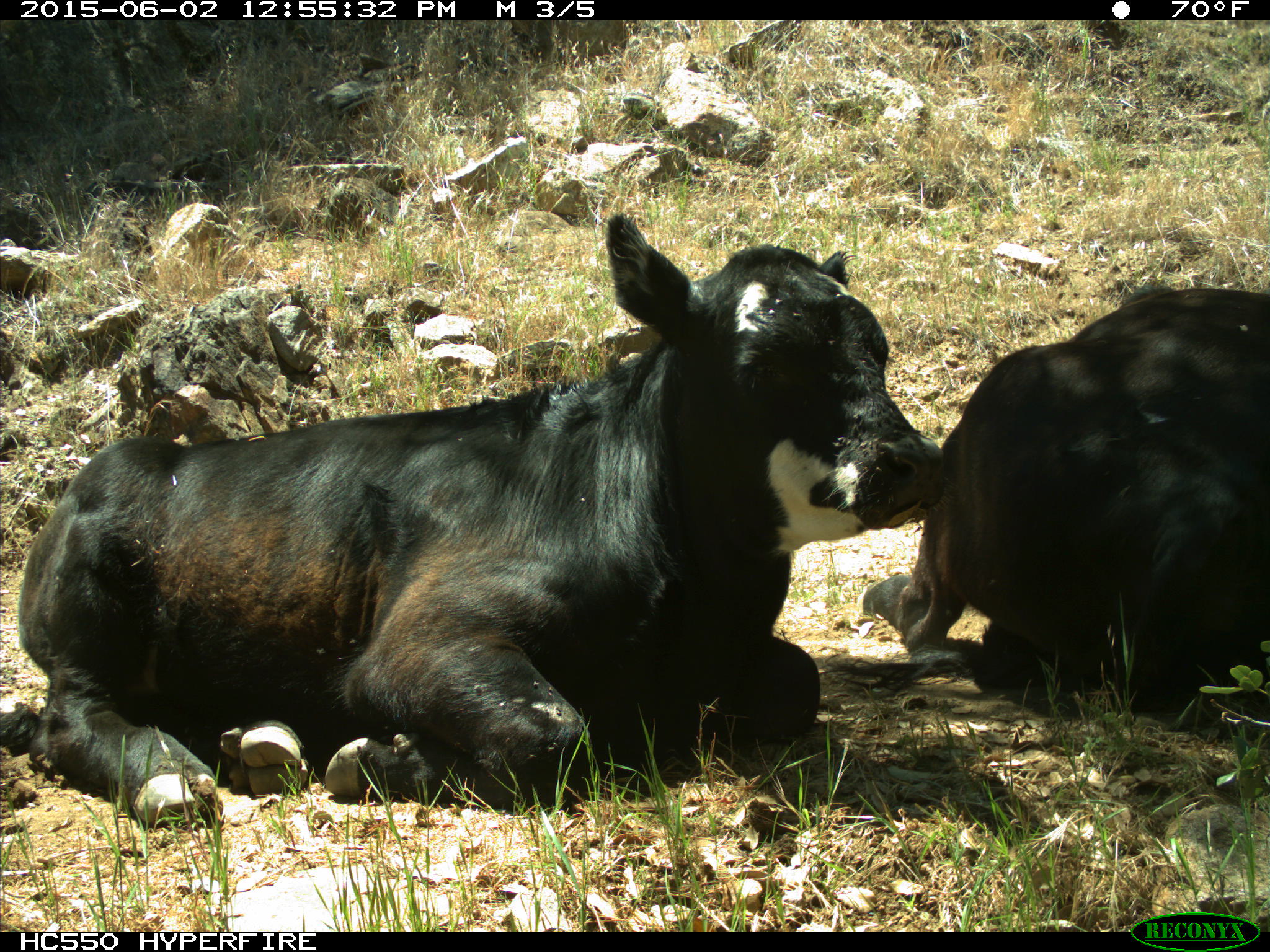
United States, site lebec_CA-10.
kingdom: Animalia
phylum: Chordata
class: Mammalia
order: Artiodactyla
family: Bovidae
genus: Bos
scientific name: Bos taurus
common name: domestic cow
Bos taurus (domestic cow).